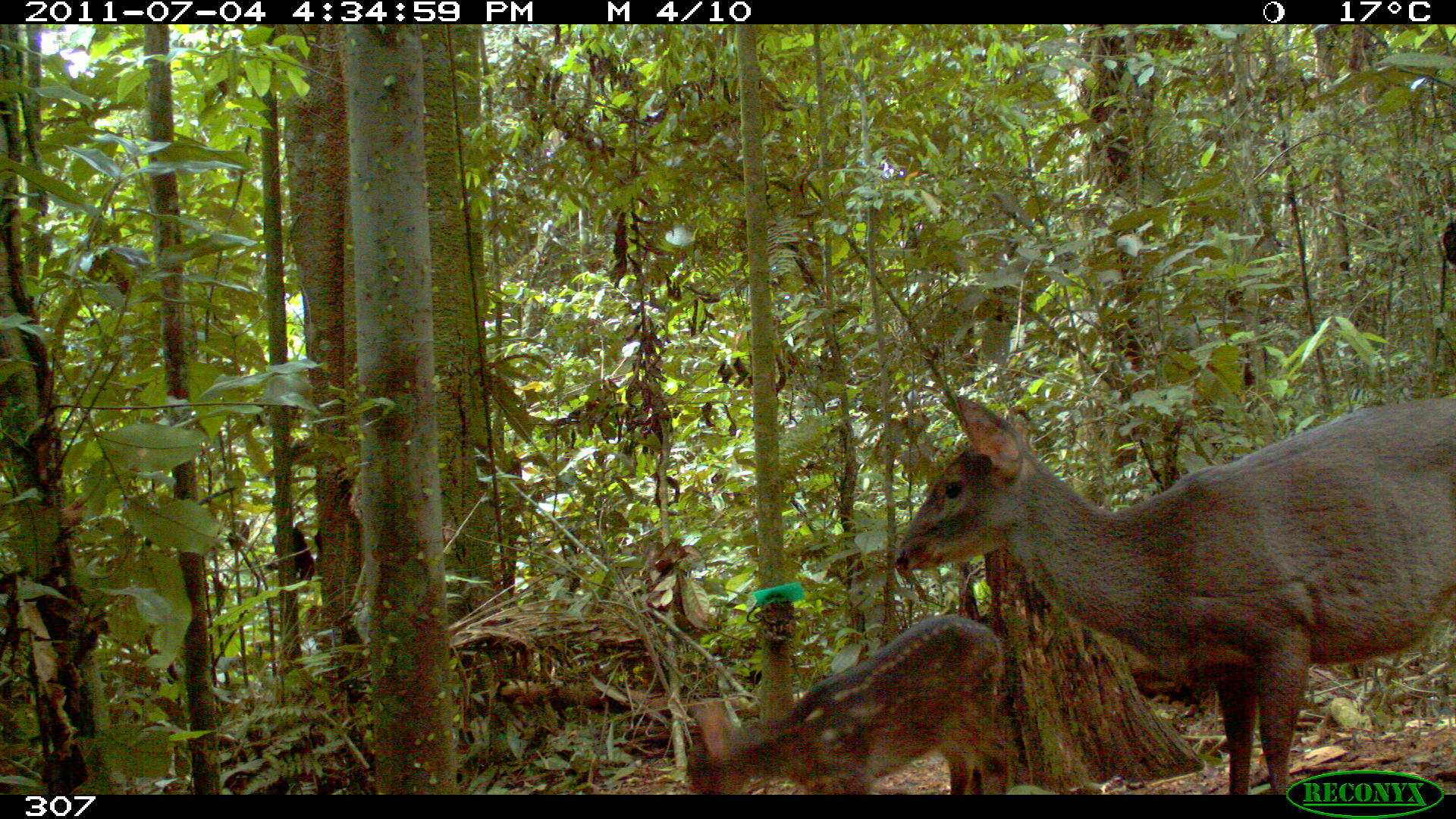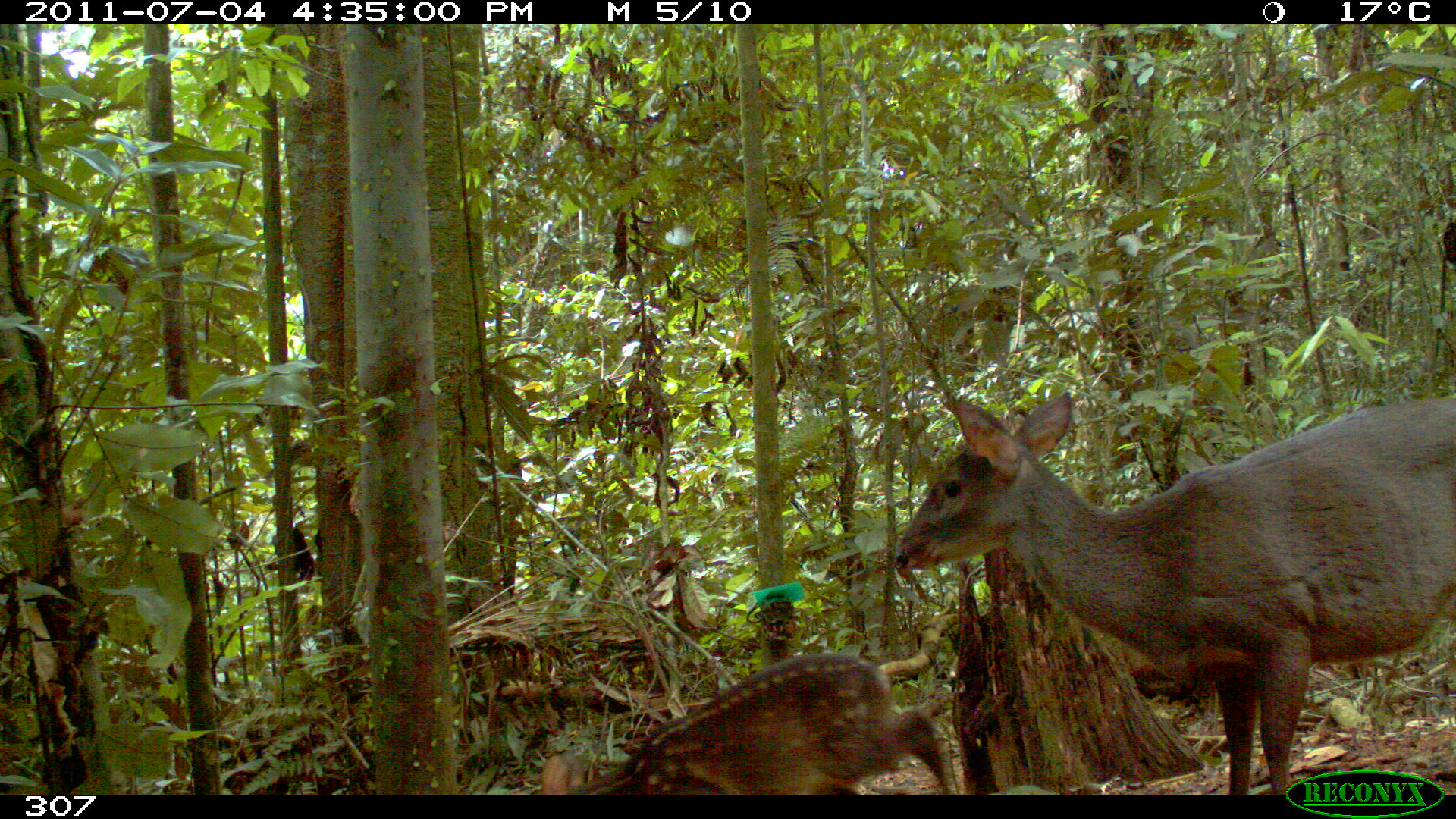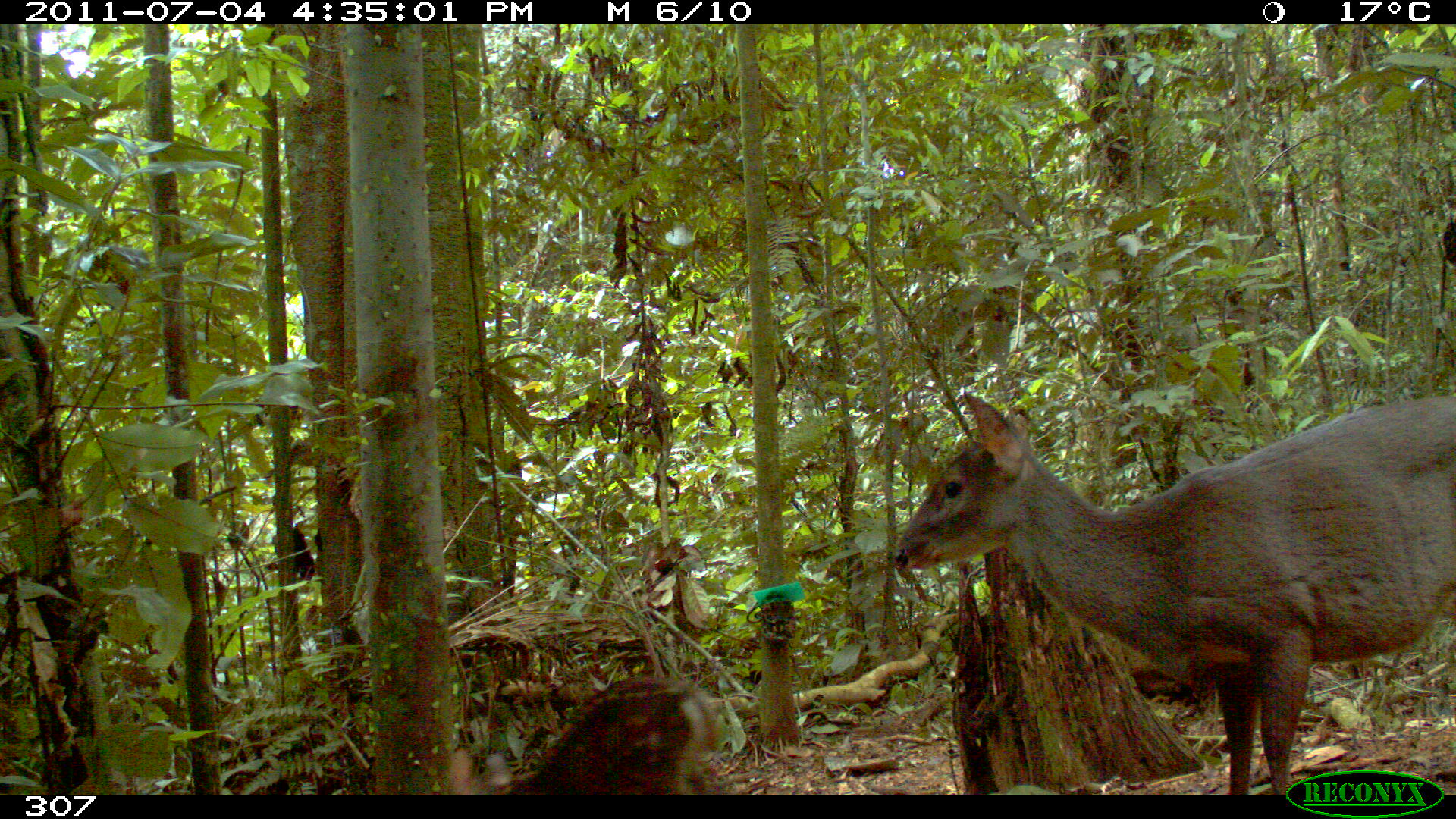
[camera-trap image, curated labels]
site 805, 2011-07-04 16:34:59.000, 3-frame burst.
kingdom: Animalia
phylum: Chordata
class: Mammalia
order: Artiodactyla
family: Cervidae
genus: Mazama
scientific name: Mazama gouazoubira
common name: gray brocket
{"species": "Mazama gouazoubira (gray brocket)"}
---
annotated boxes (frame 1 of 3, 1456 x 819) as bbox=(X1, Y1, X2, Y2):
mazama gouazoubira: bbox=(890, 388, 1453, 795); bbox=(682, 609, 1015, 793)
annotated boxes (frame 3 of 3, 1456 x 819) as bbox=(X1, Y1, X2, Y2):
mazama gouazoubira: bbox=(889, 388, 1454, 795); bbox=(445, 676, 722, 795)